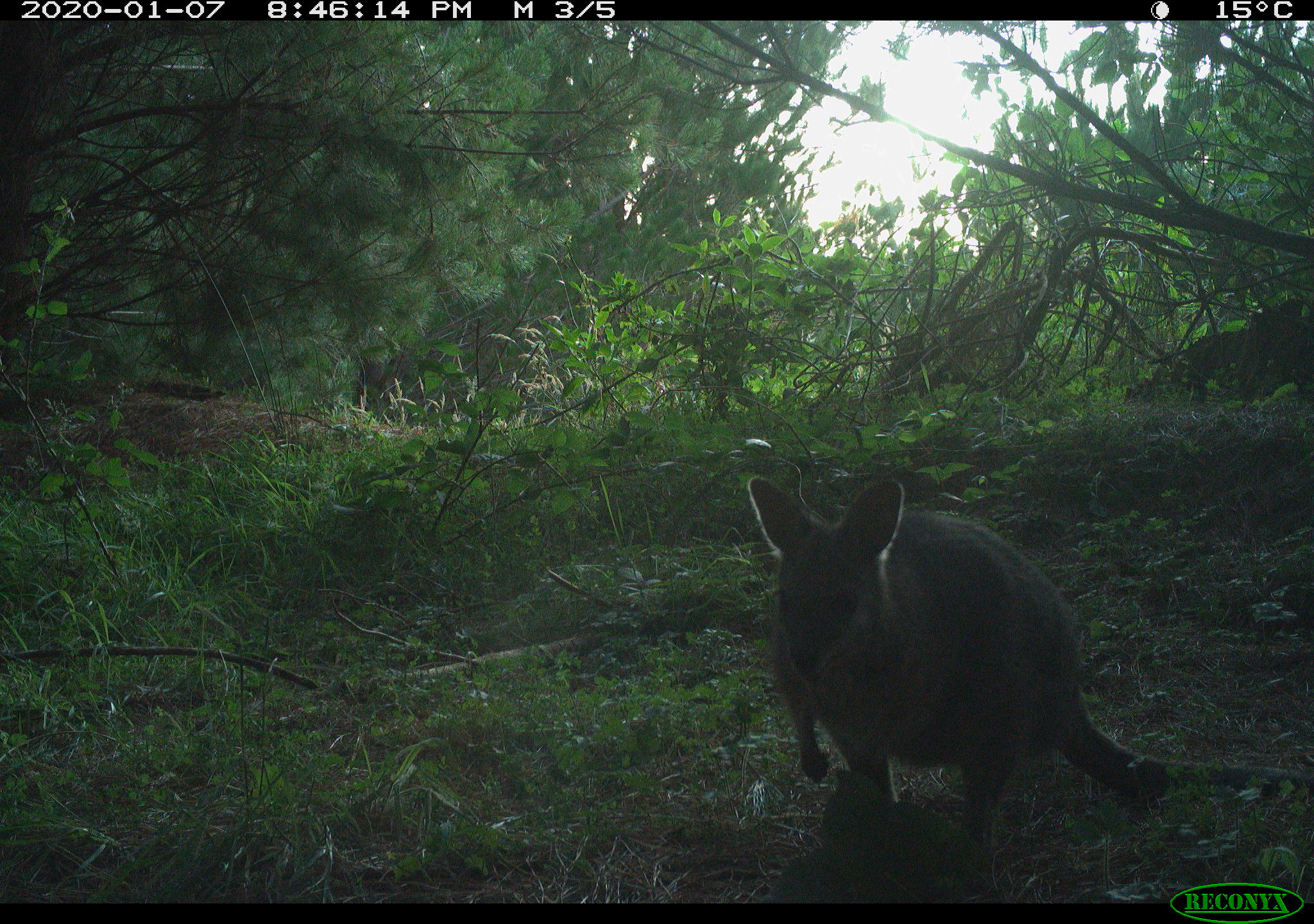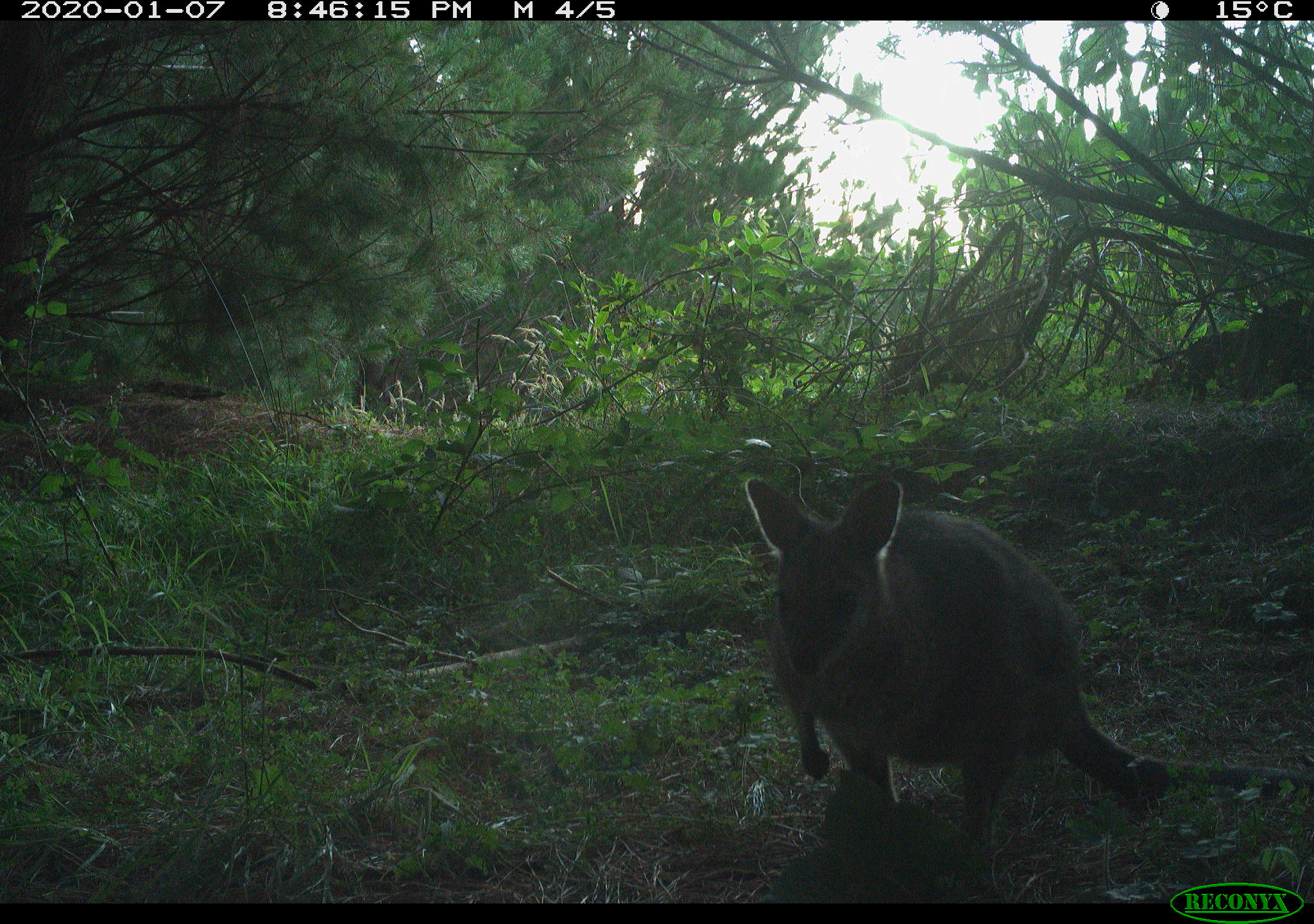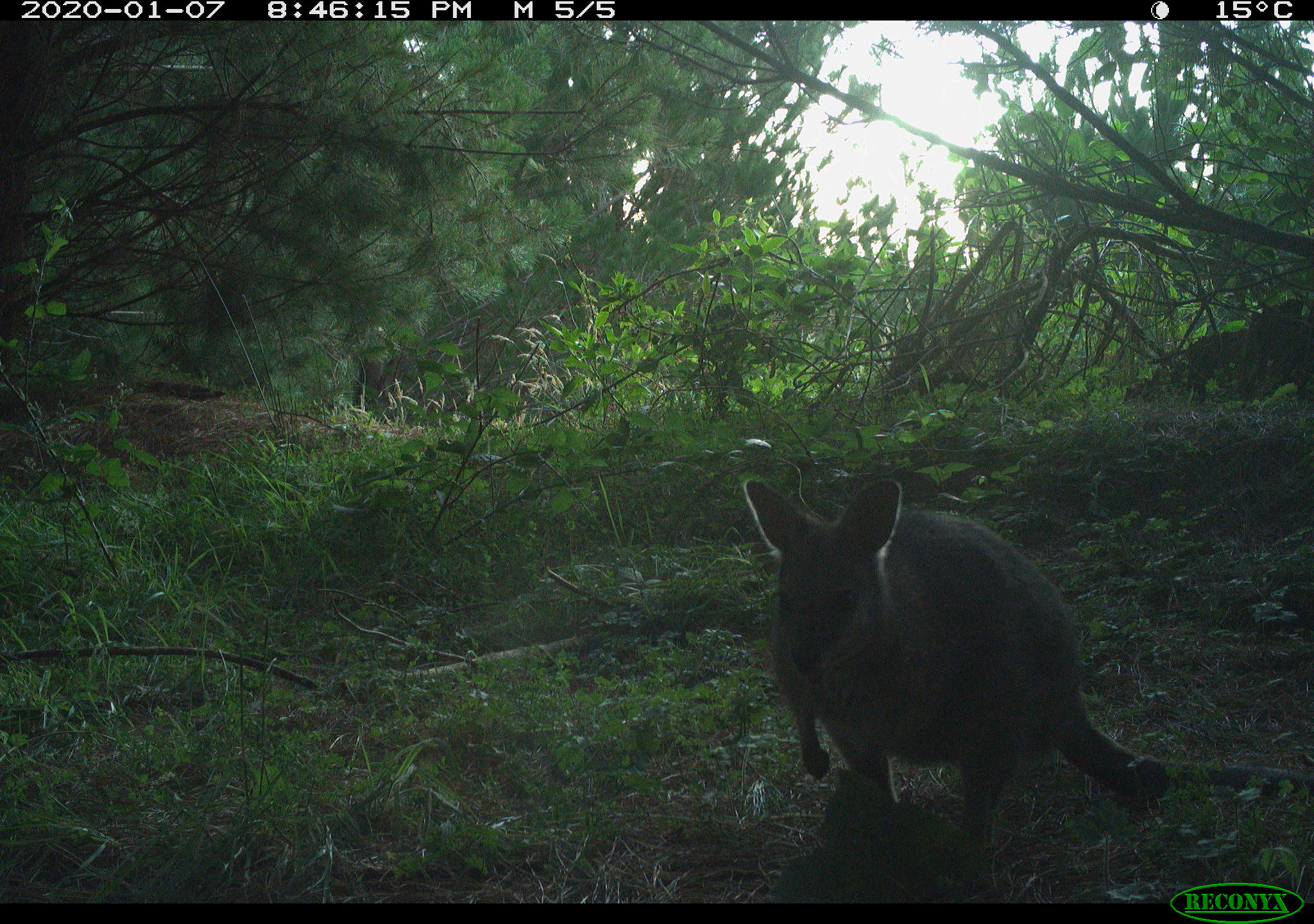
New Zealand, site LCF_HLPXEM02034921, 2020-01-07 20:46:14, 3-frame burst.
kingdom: Animalia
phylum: Chordata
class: Mammalia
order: Diprotodontia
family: Macropodidae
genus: Notamacropus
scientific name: Notamacropus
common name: wallaby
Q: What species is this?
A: Wallaby (Notamacropus).